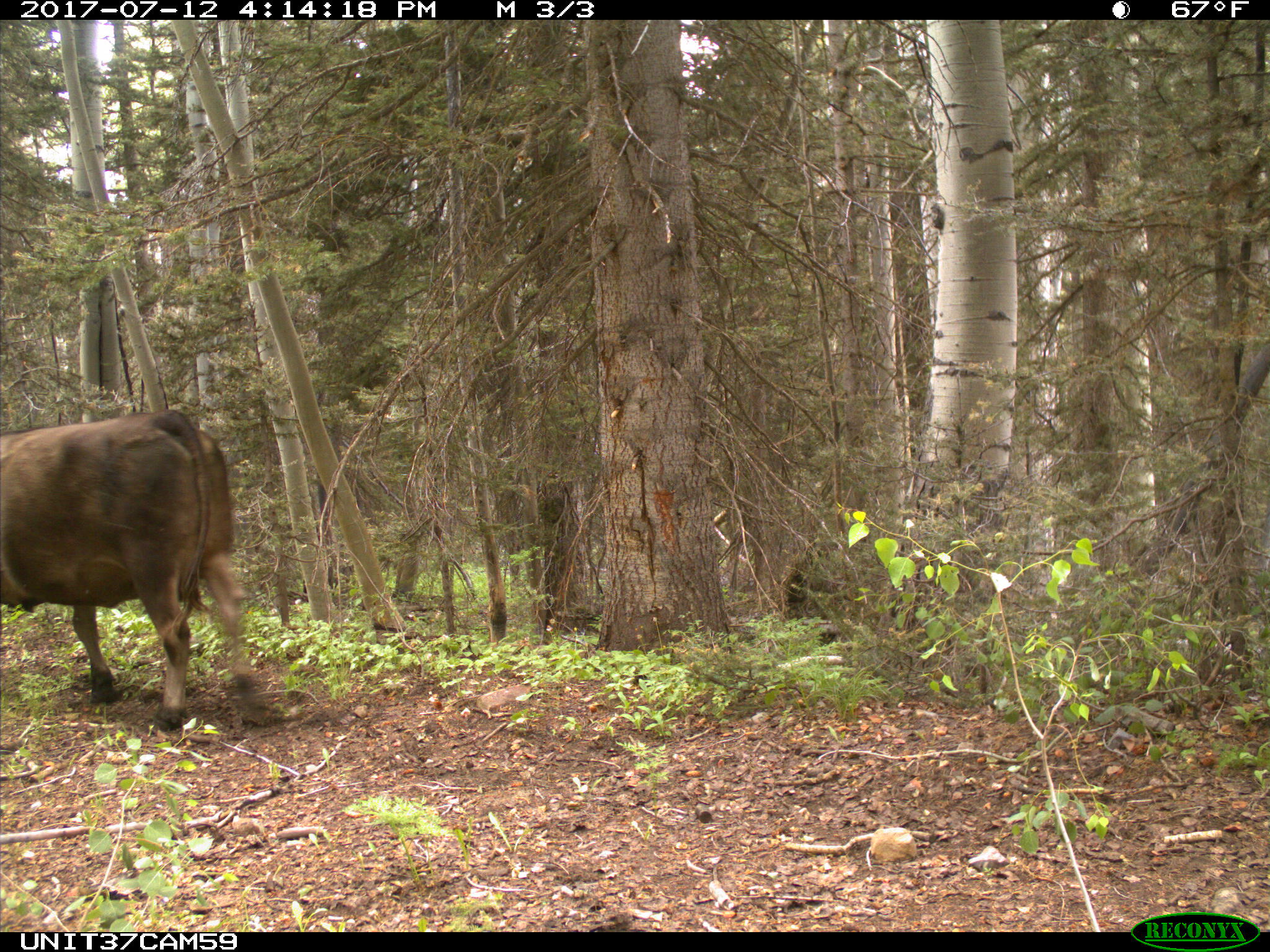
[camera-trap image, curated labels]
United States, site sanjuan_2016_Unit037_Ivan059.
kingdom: Animalia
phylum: Chordata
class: Mammalia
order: Artiodactyla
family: Bovidae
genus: Bos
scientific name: Bos taurus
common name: domestic cow